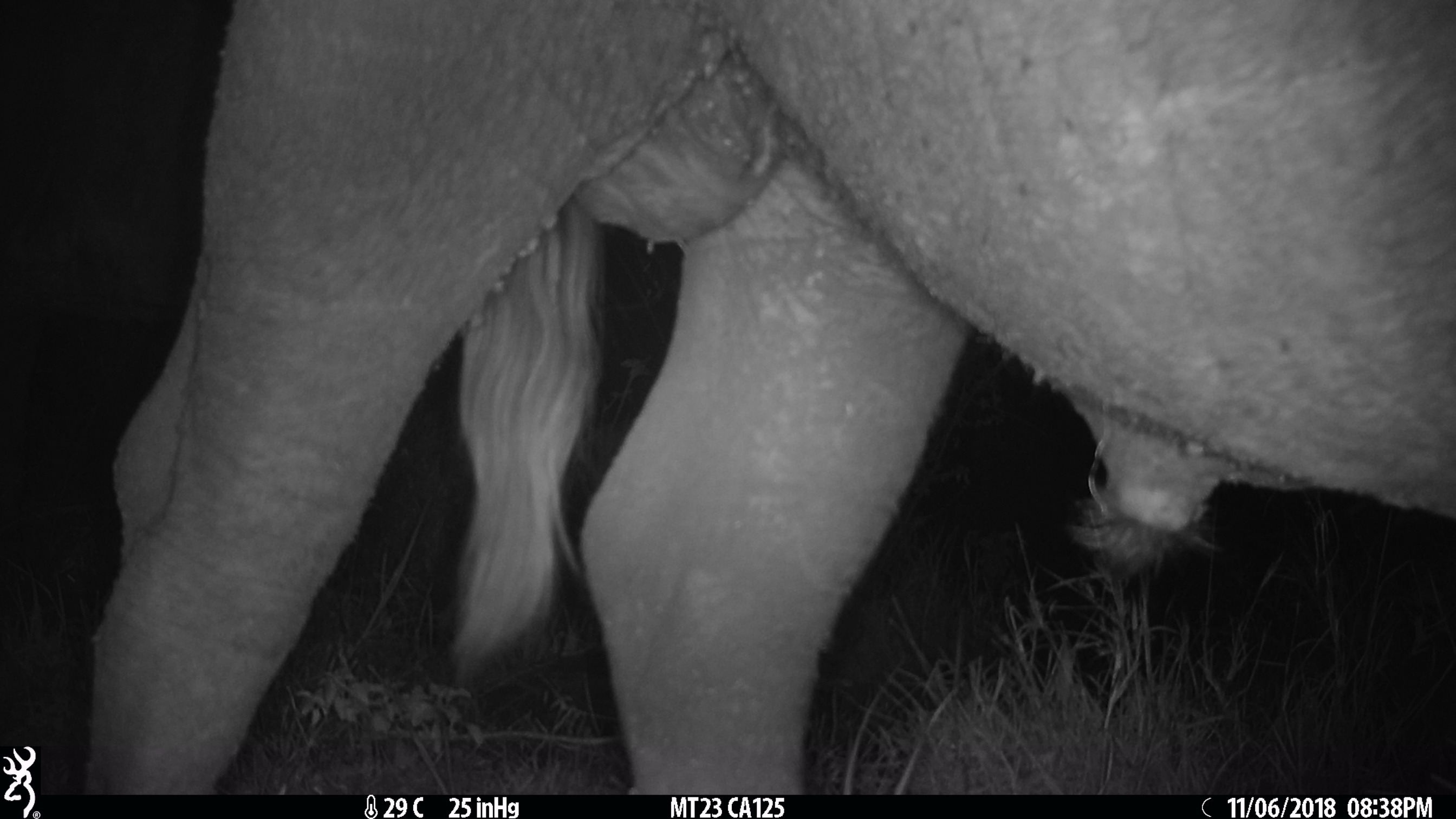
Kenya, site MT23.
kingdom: Animalia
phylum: Chordata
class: Mammalia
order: Artiodactyla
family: Bovidae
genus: Syncerus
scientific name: Syncerus caffer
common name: buffalo